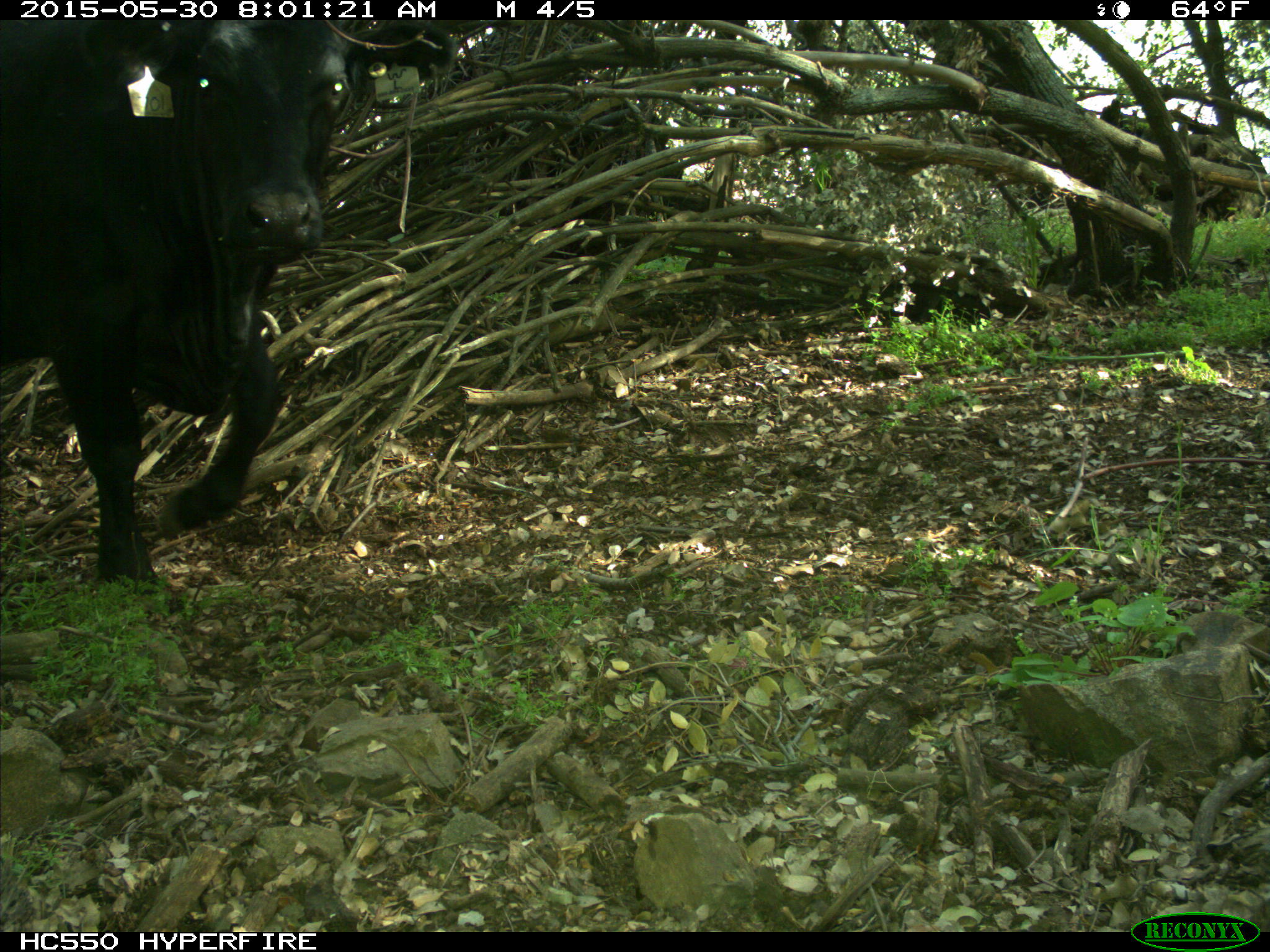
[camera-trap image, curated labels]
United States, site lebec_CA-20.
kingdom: Animalia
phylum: Chordata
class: Mammalia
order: Artiodactyla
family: Bovidae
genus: Bos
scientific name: Bos taurus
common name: domestic cow